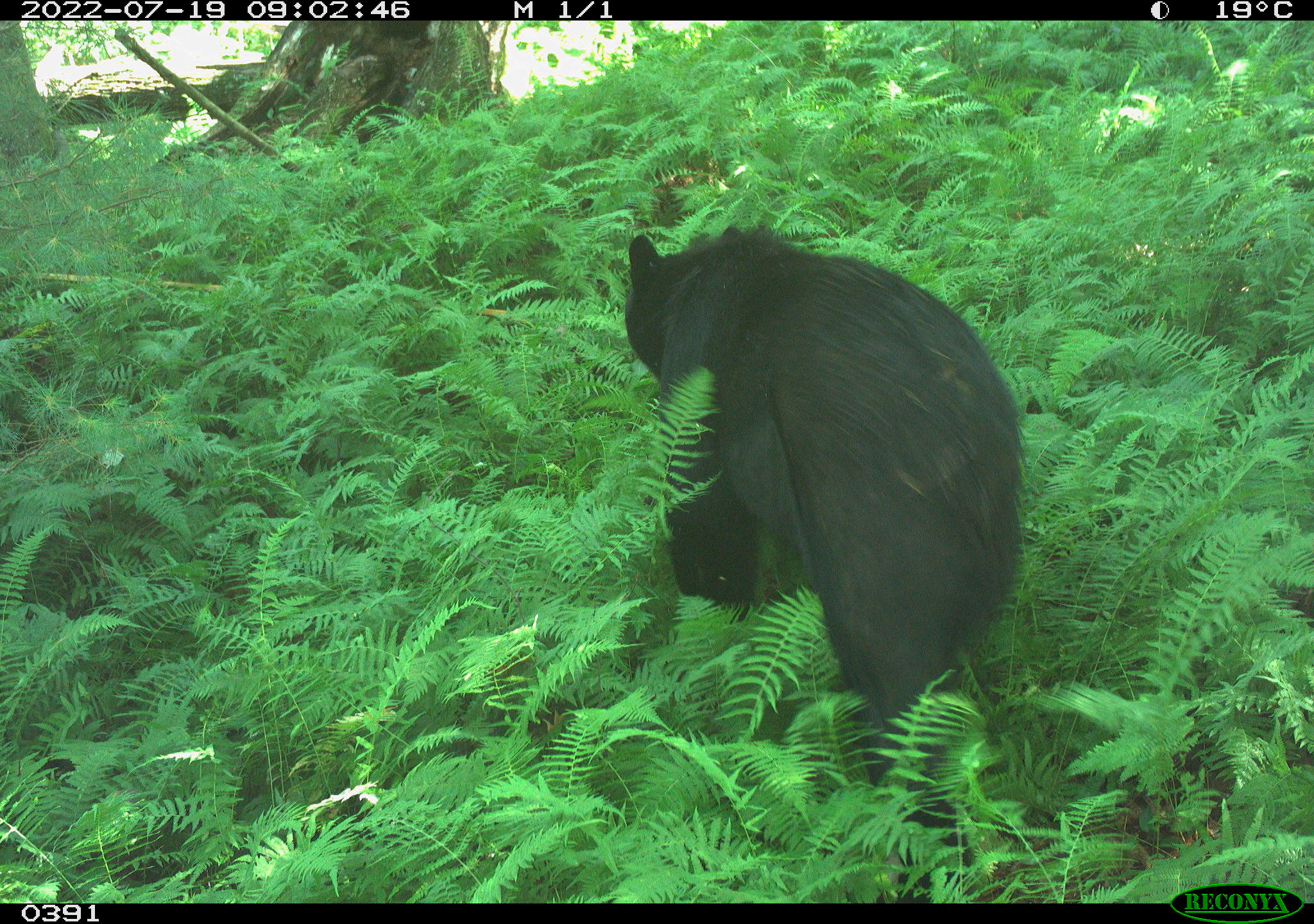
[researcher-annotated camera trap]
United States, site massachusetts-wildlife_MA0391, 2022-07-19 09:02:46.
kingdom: Animalia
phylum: Chordata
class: Mammalia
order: Carnivora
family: Ursidae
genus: Ursus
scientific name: Ursus americanus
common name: black bear